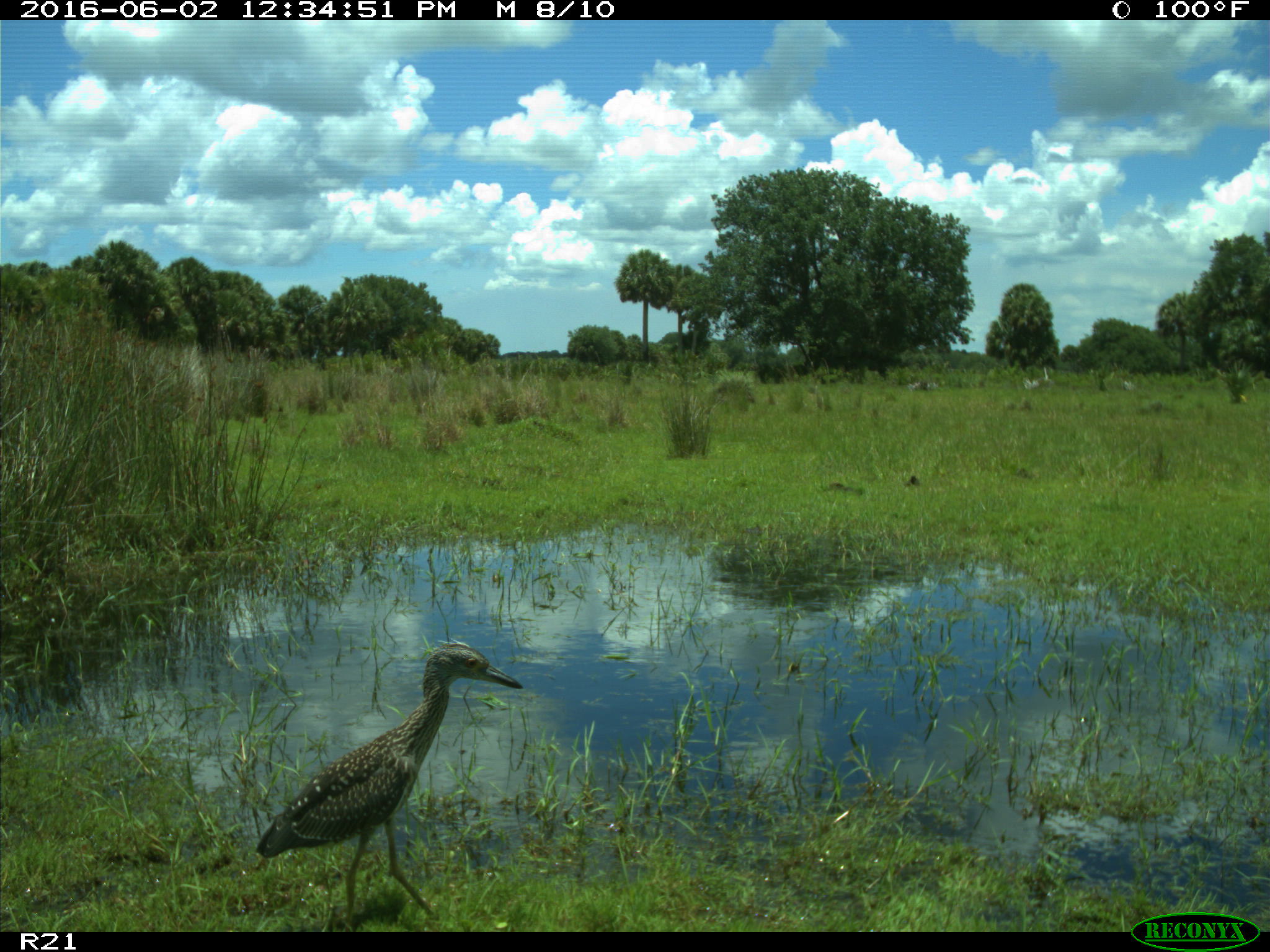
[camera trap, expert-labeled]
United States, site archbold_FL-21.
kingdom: Animalia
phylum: Chordata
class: Aves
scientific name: Aves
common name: birds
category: unidentified bird